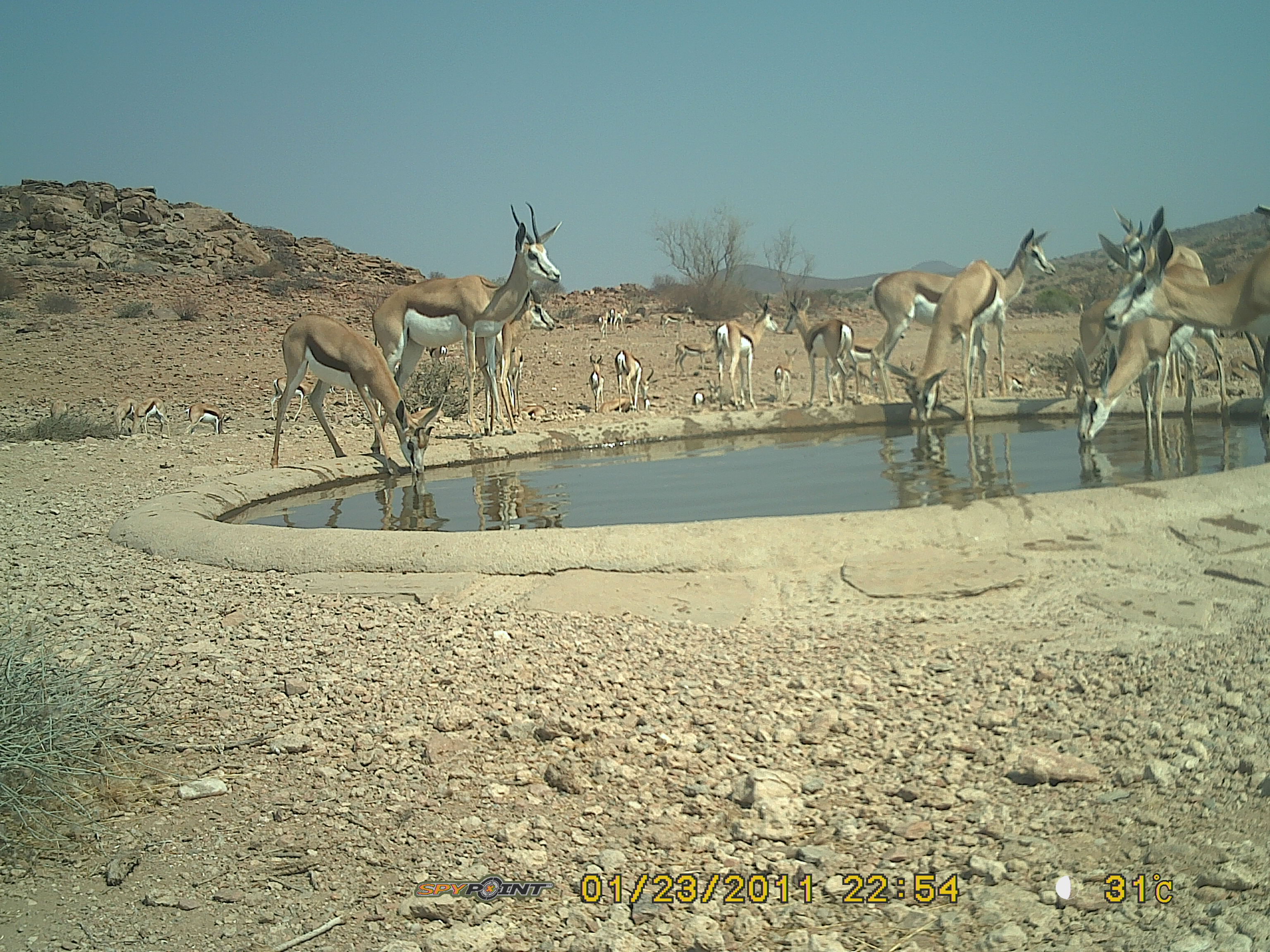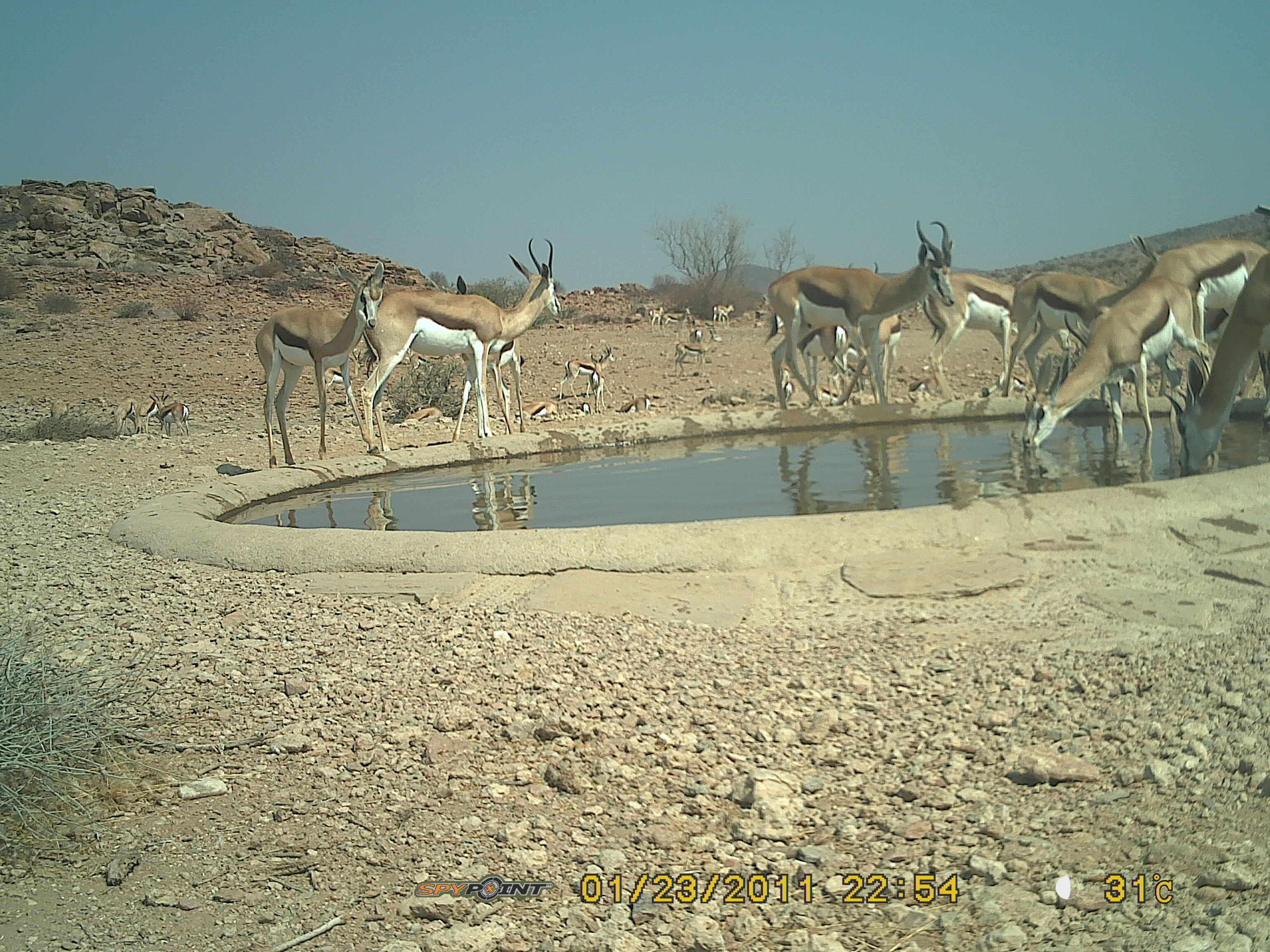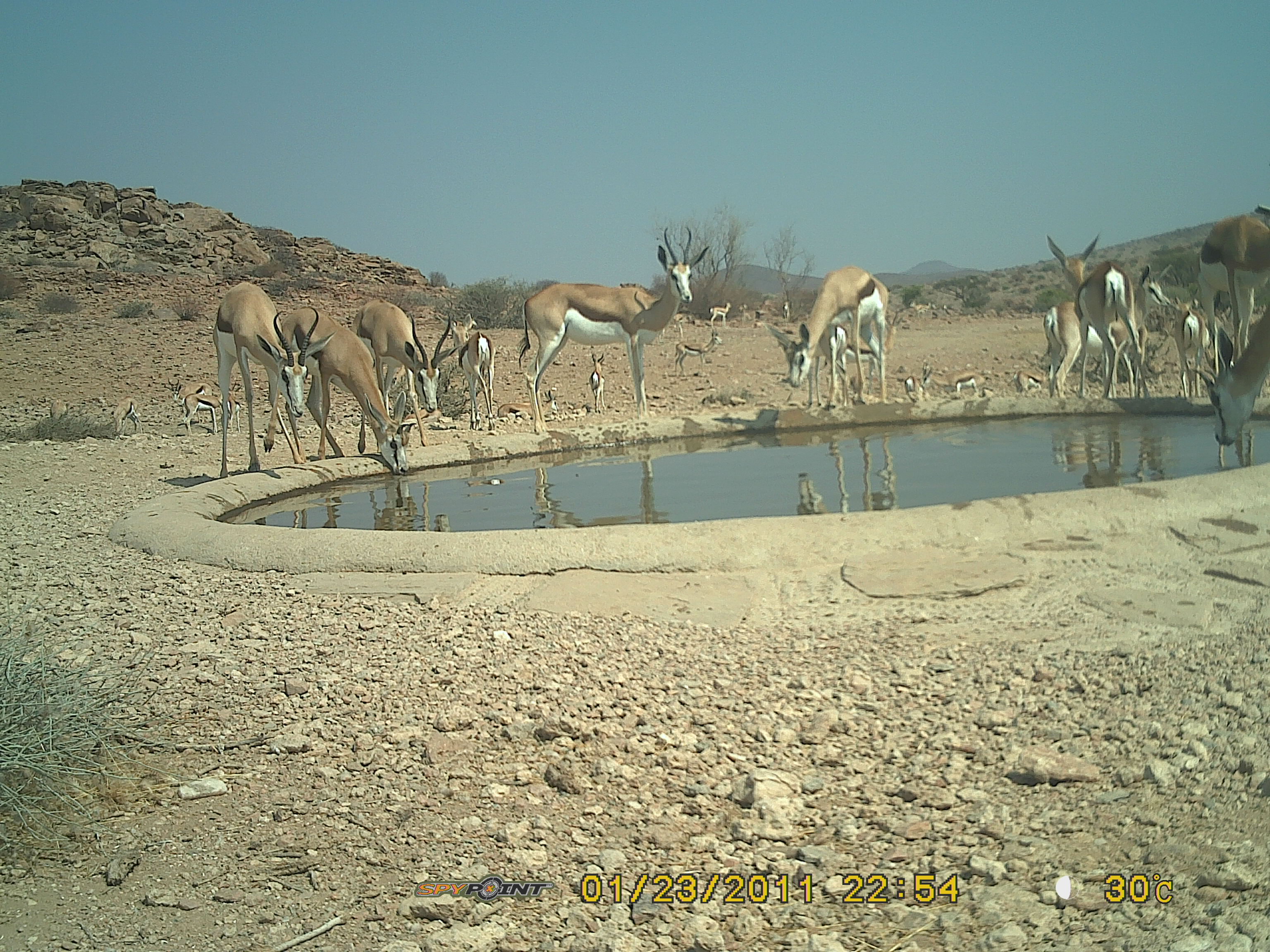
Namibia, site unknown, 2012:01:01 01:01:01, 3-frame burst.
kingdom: Animalia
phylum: Chordata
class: Mammalia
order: Artiodactyla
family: Bovidae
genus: Antidorcas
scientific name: Antidorcas marsupialis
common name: springbok